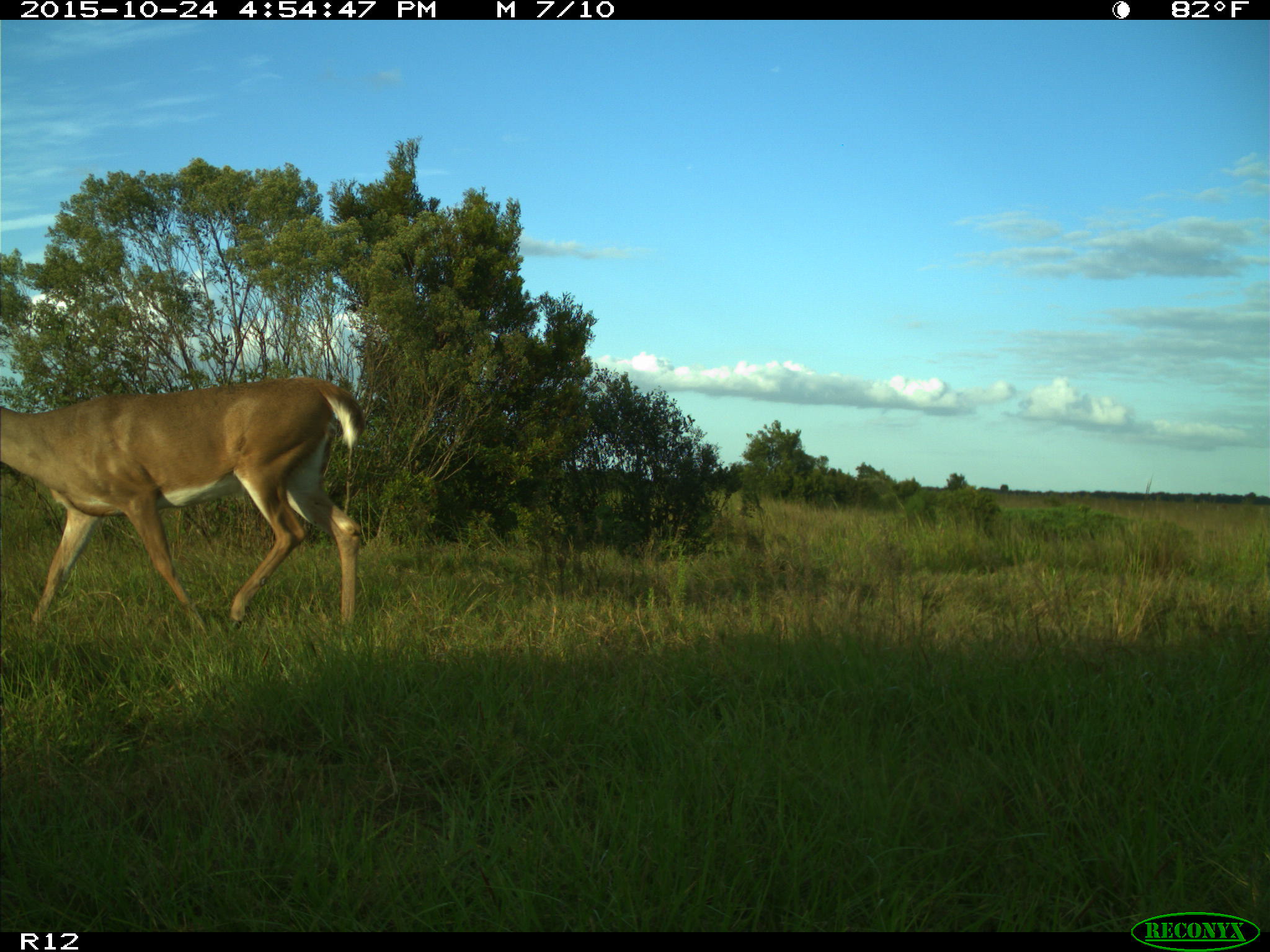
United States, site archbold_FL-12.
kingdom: Animalia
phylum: Chordata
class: Mammalia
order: Artiodactyla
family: Cervidae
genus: Odocoileus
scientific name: Odocoileus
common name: deer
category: unidentified deer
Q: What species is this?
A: Unidentified deer (deer) (Odocoileus).